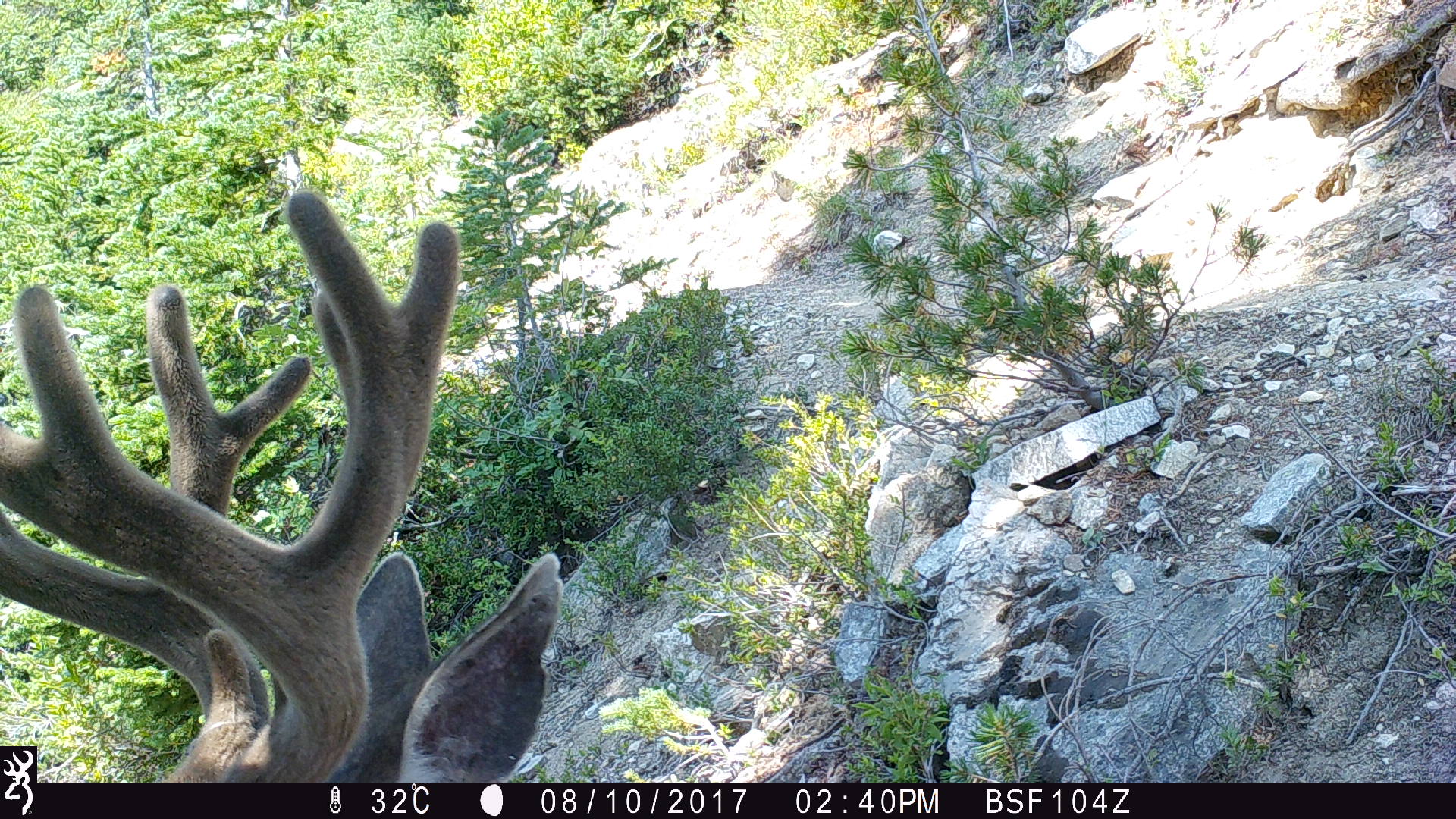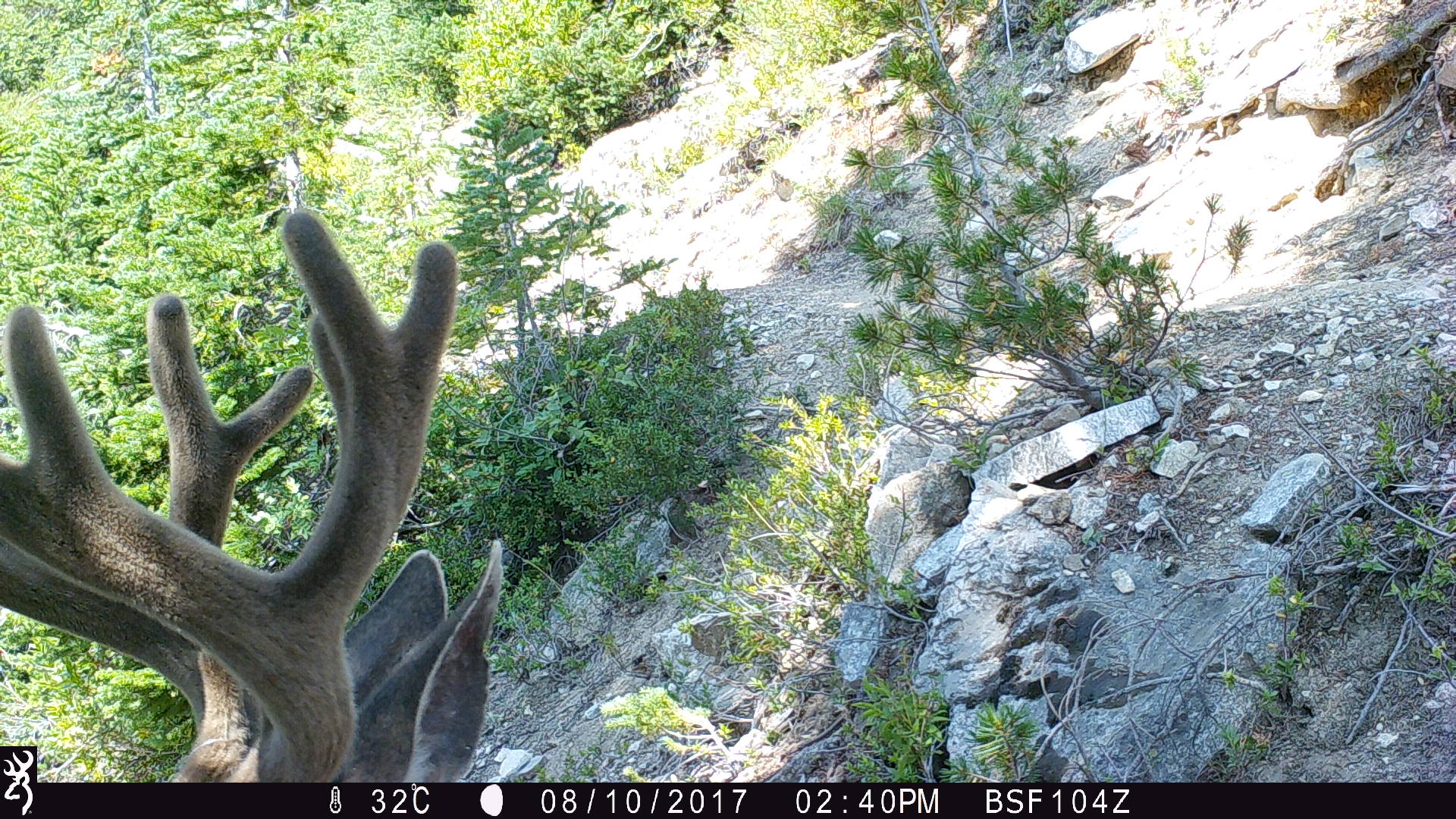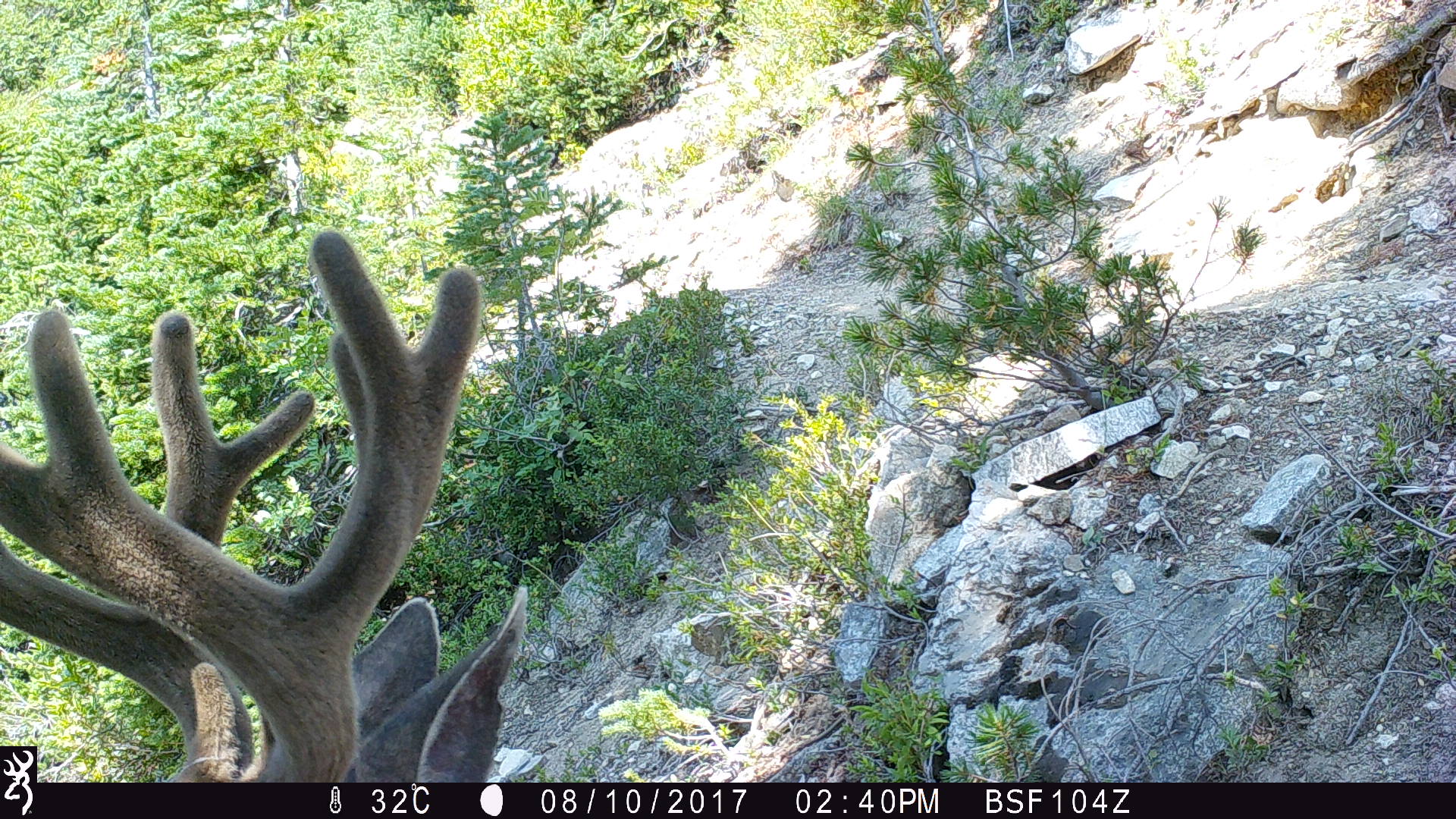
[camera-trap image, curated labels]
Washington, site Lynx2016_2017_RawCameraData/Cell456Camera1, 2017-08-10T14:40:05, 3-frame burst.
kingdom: Animalia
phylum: Chordata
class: Mammalia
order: Artiodactyla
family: Cervidae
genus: Odocoileus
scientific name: Odocoileus hemionus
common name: mule deer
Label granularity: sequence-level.